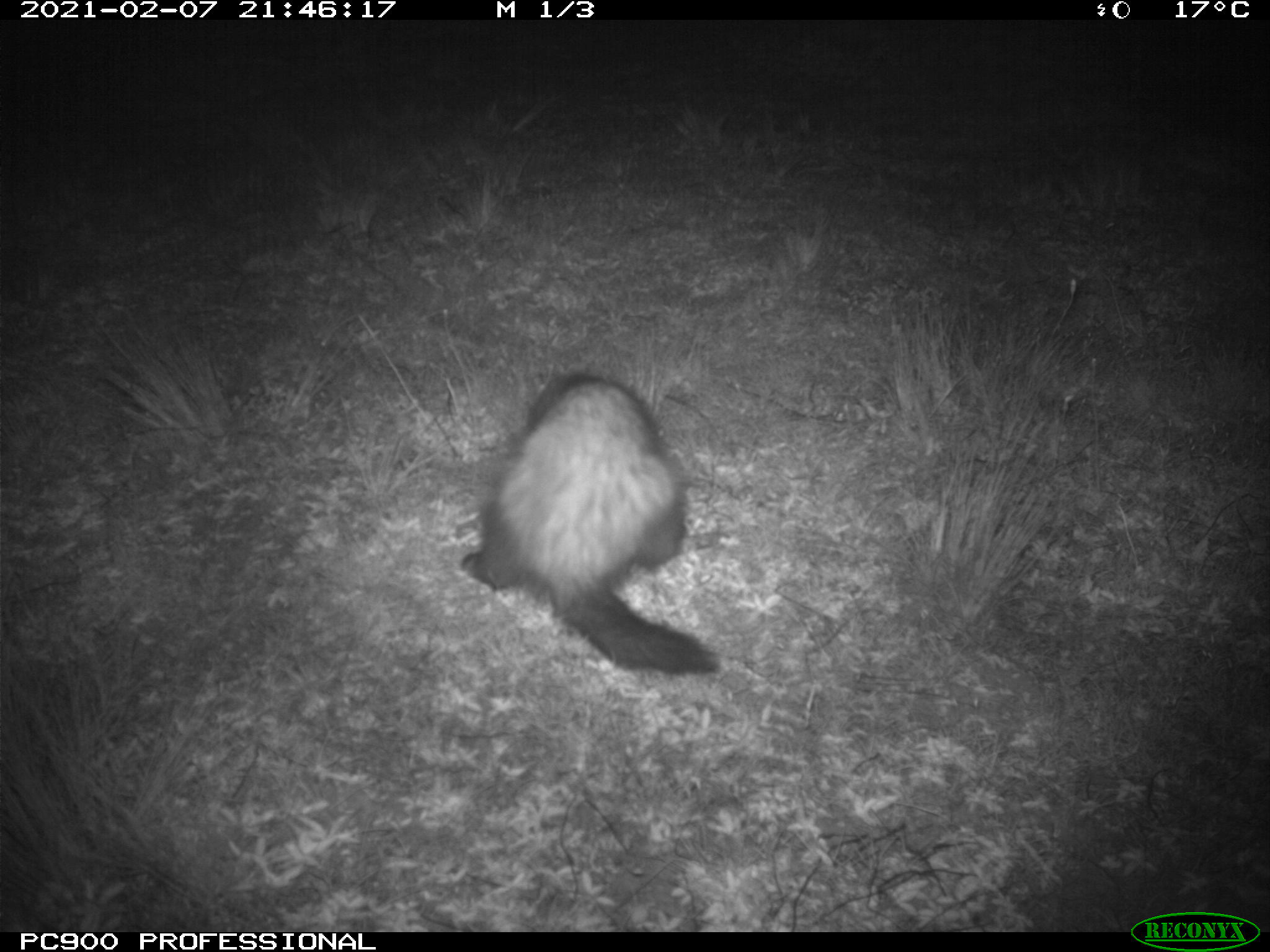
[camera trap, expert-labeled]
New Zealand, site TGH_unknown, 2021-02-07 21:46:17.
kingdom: Animalia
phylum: Chordata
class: Mammalia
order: Carnivora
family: Mustelidae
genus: Mustela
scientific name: Mustela furo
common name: ferret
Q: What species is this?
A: Ferret (Mustela furo).